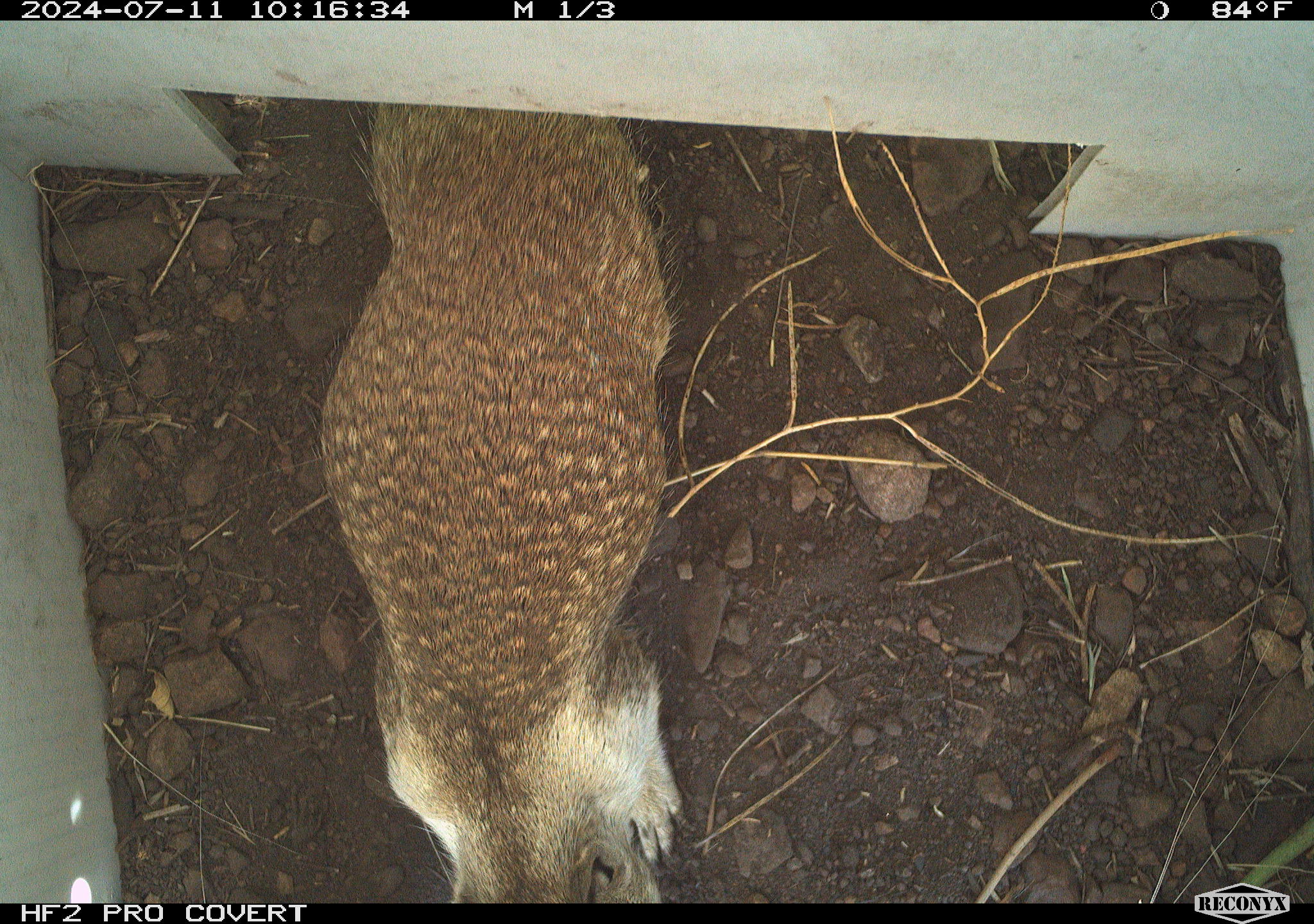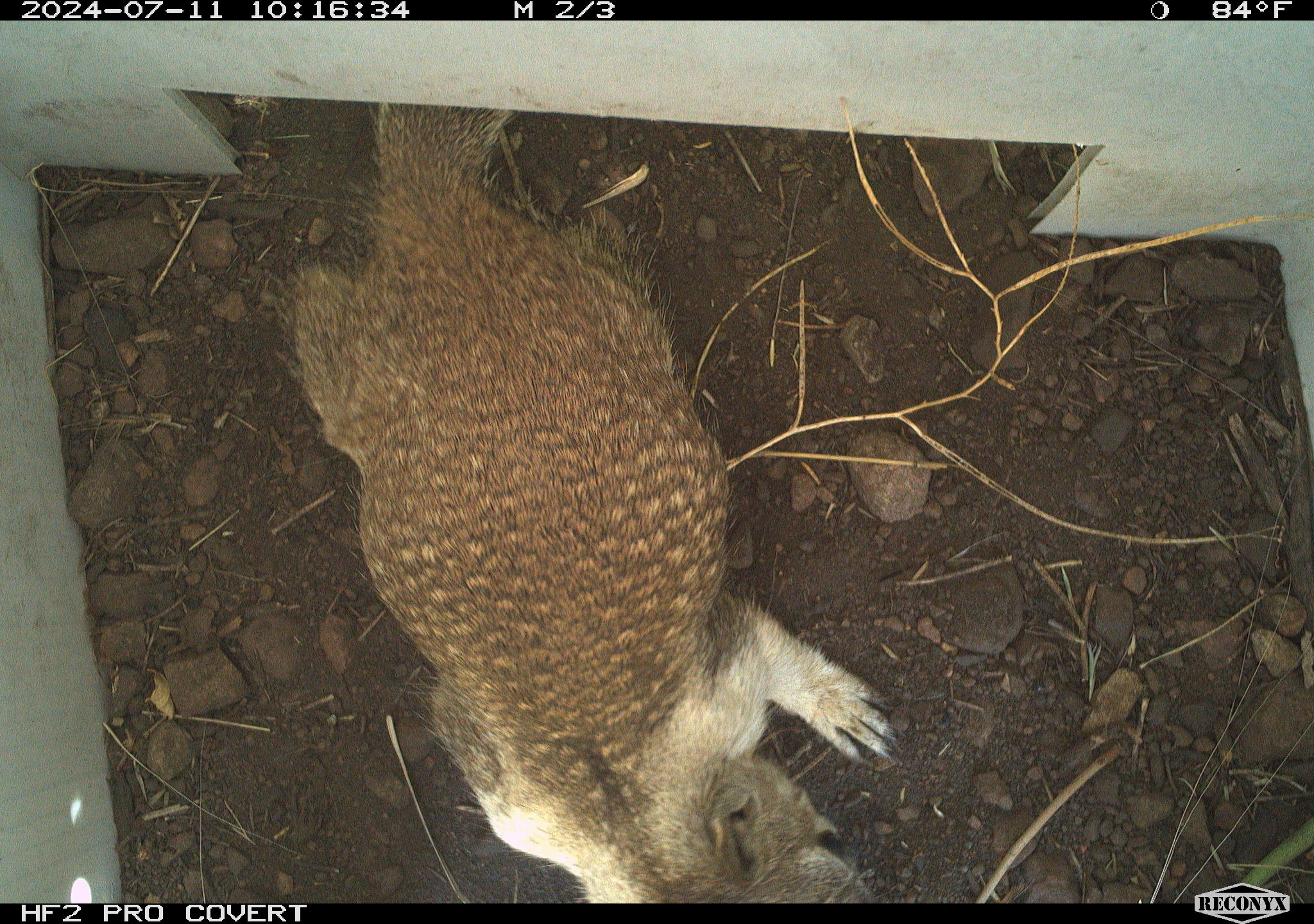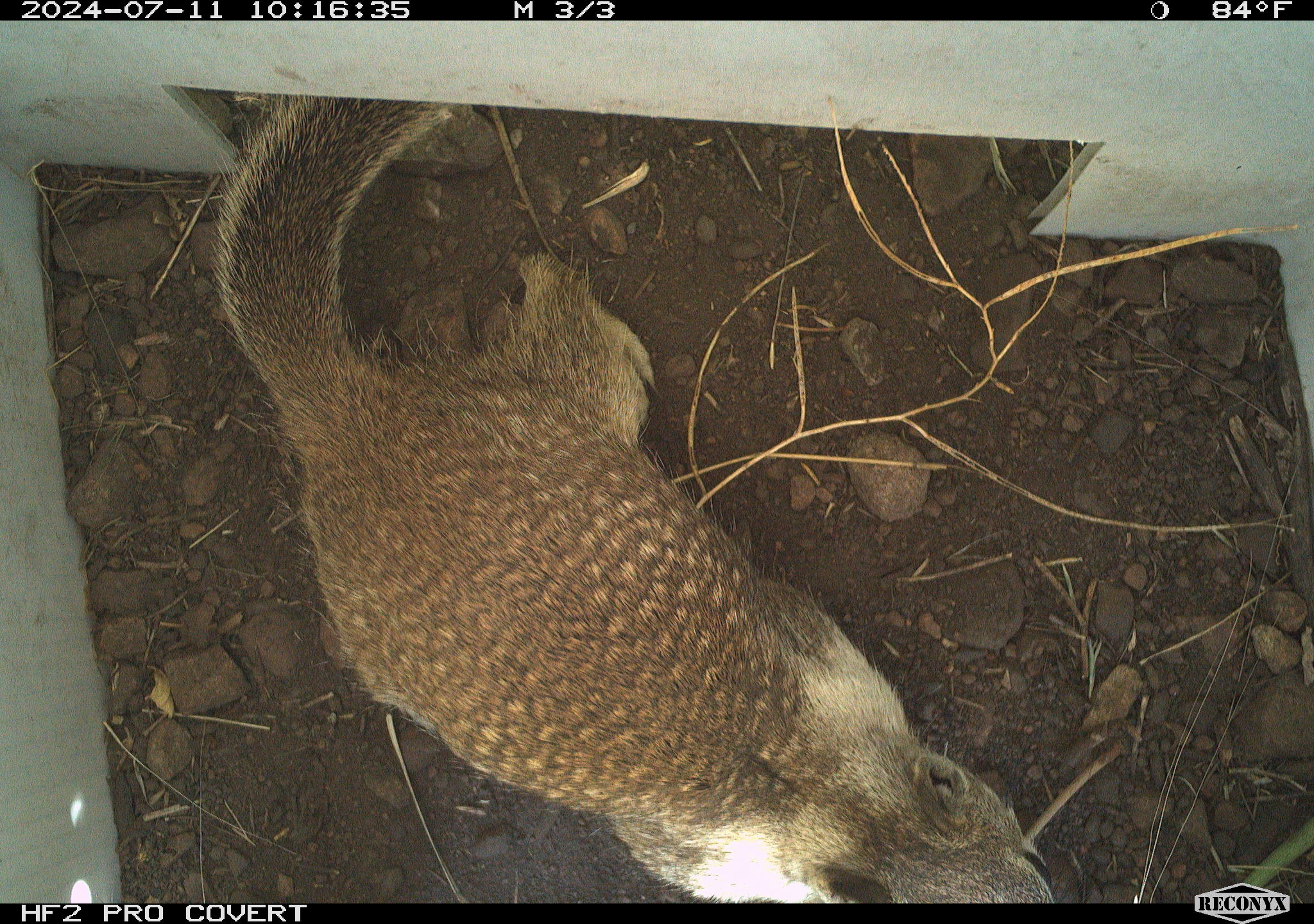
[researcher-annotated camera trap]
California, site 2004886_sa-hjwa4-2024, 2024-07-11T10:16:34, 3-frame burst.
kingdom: Animalia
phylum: Chordata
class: Mammalia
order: Rodentia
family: Sciuridae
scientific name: Sciuridae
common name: squirrels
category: sciuridae family